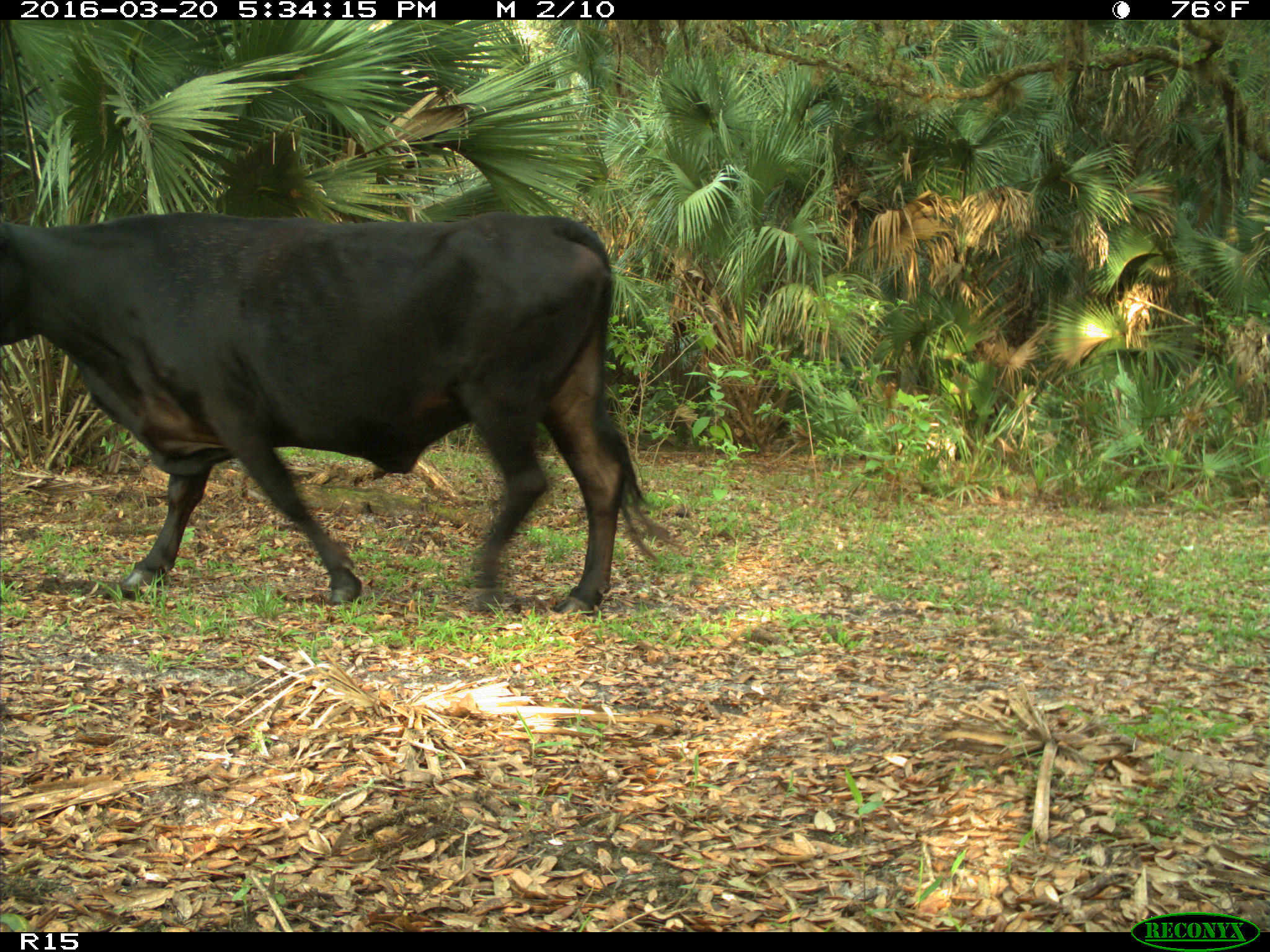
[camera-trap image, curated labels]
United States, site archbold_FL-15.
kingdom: Animalia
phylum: Chordata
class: Mammalia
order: Artiodactyla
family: Bovidae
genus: Bos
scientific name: Bos taurus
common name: domestic cow